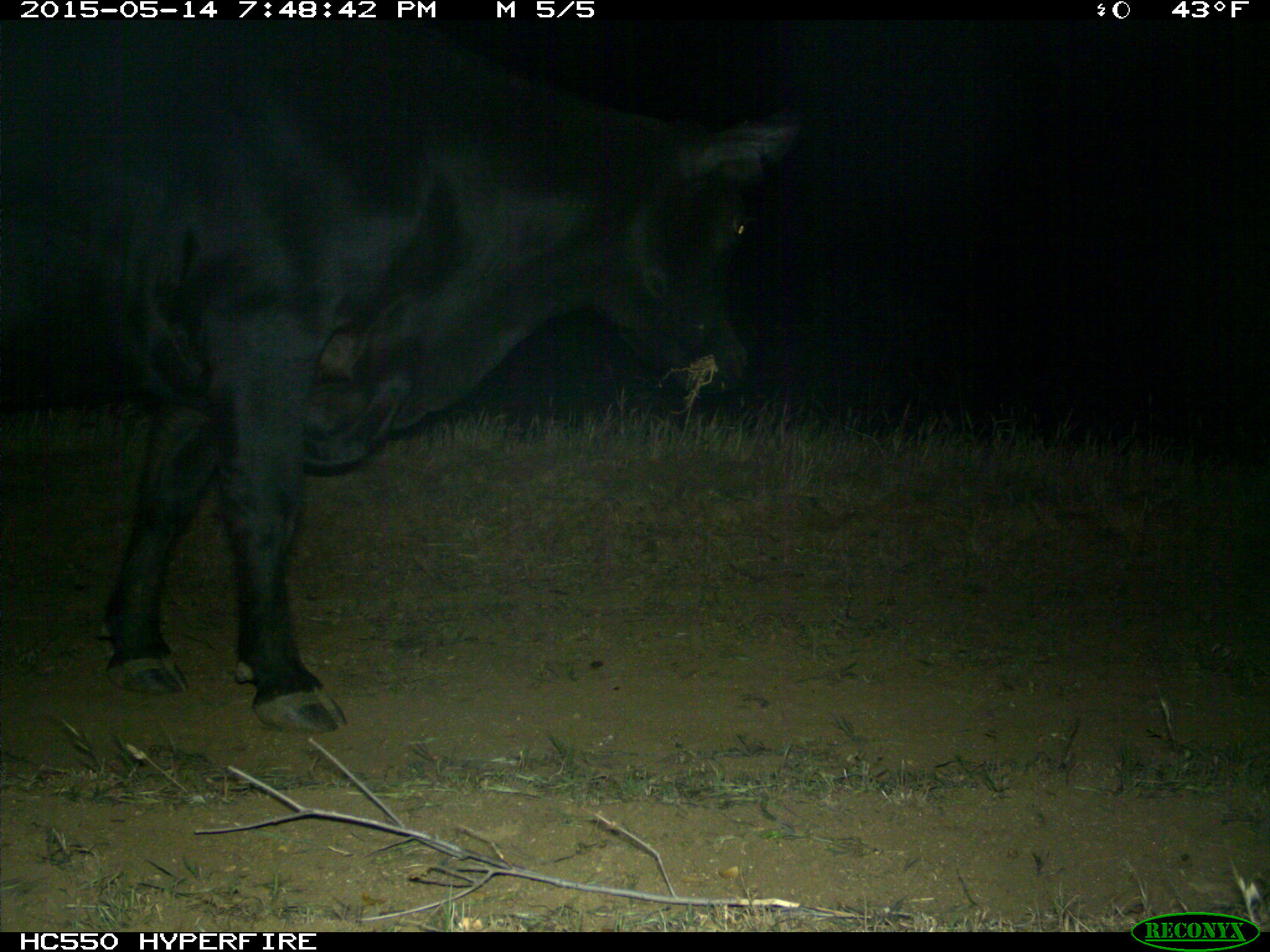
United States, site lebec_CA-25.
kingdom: Animalia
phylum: Chordata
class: Mammalia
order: Artiodactyla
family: Bovidae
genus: Bos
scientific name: Bos taurus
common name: domestic cow